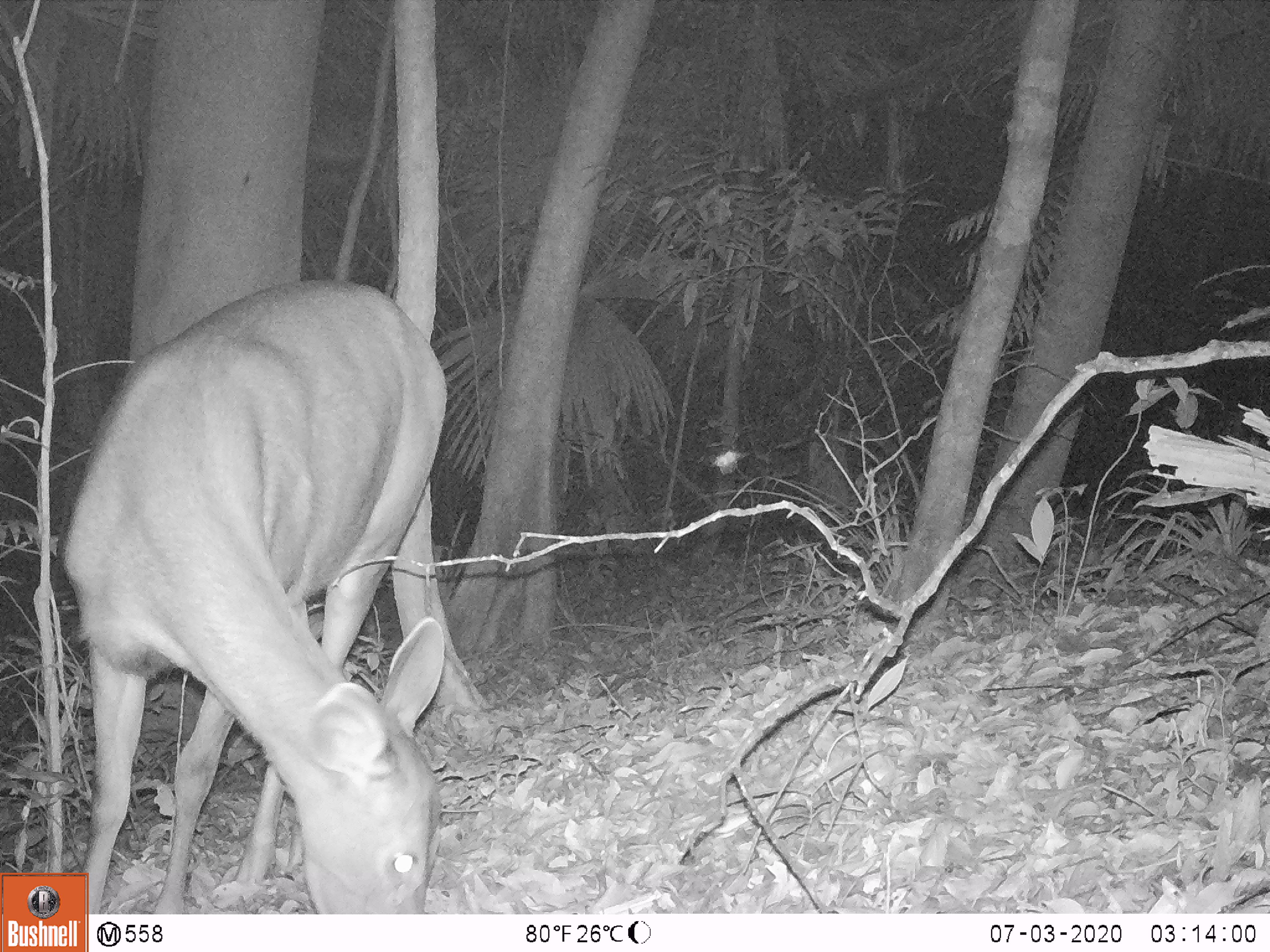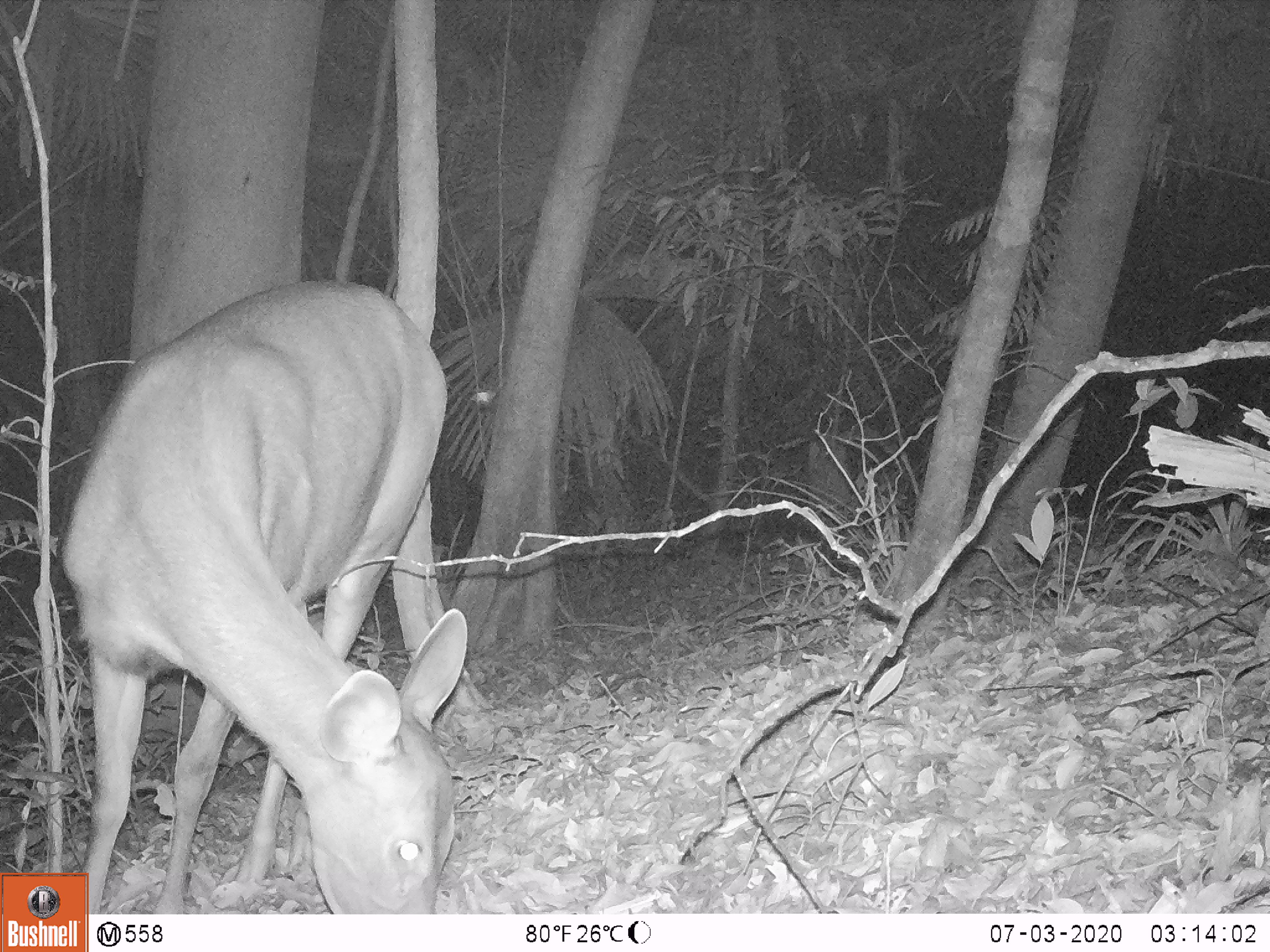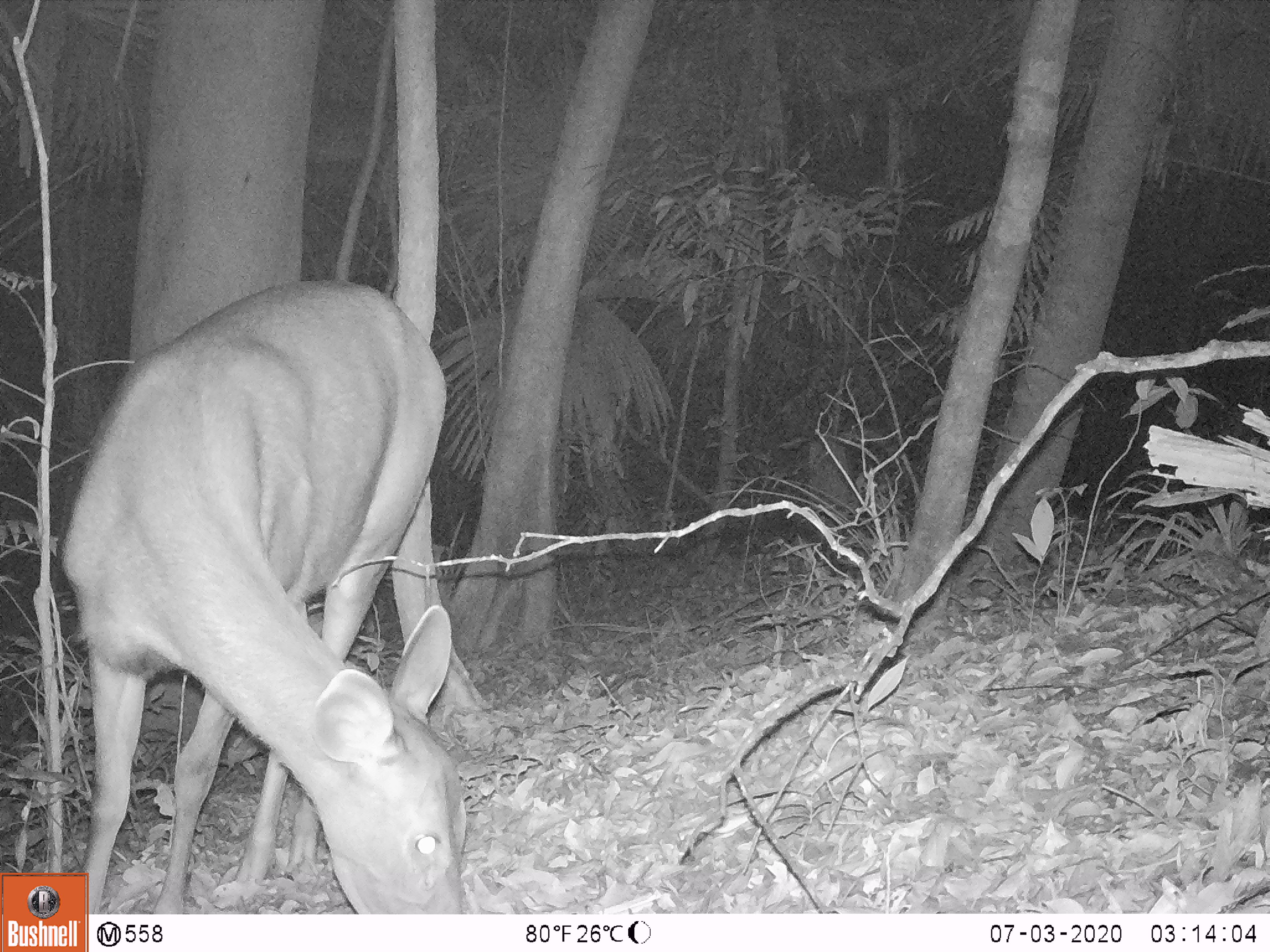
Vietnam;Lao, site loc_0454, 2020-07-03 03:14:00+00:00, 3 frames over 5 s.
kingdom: Animalia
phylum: Chordata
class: Mammalia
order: Artiodactyla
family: Cervidae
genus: Rusa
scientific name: Rusa unicolor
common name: sambar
Sambar (Rusa unicolor). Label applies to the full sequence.